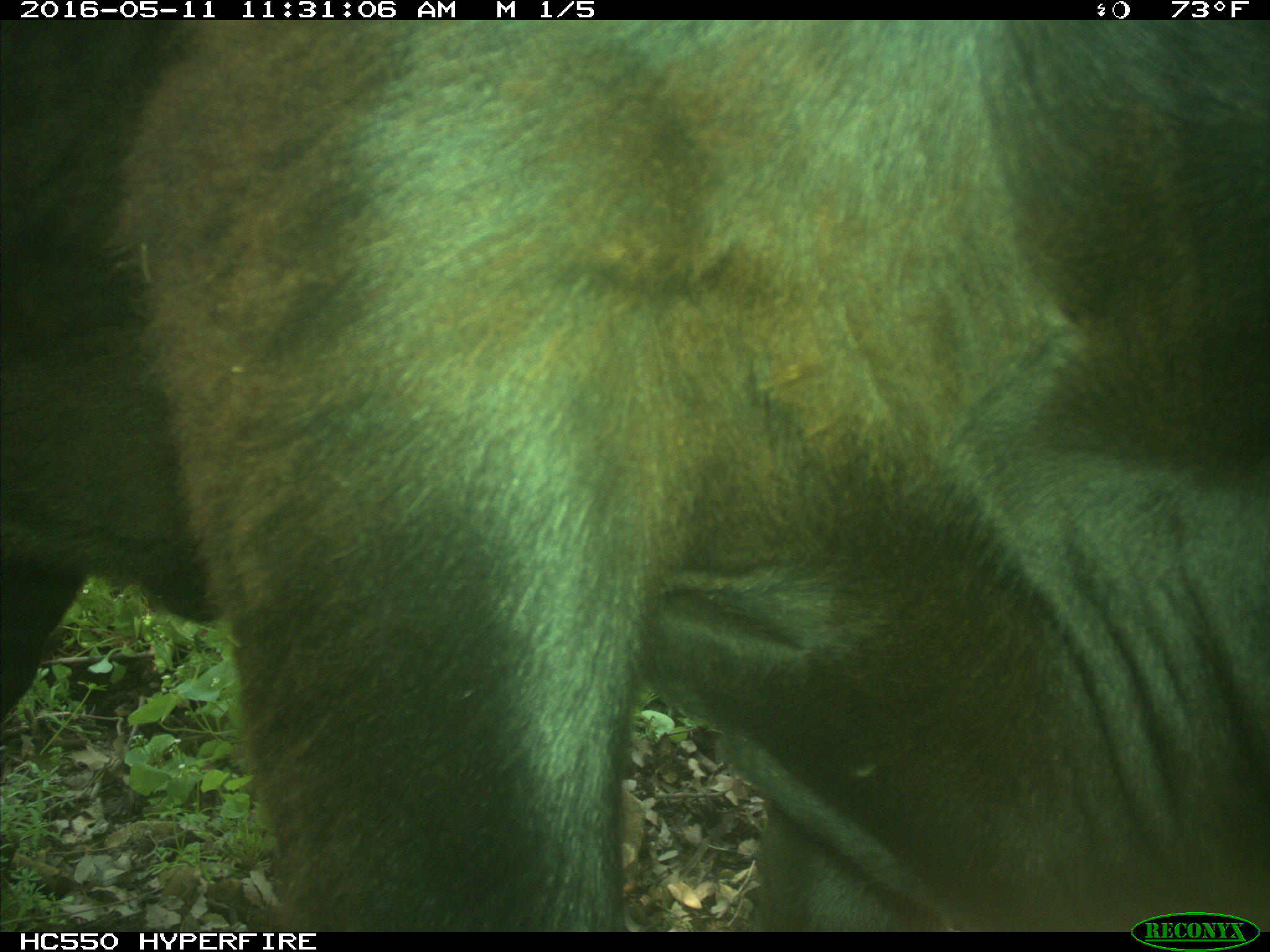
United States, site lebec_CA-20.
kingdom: Animalia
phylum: Chordata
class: Mammalia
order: Artiodactyla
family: Bovidae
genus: Bos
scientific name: Bos taurus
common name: domestic cow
Bos taurus (domestic cow).